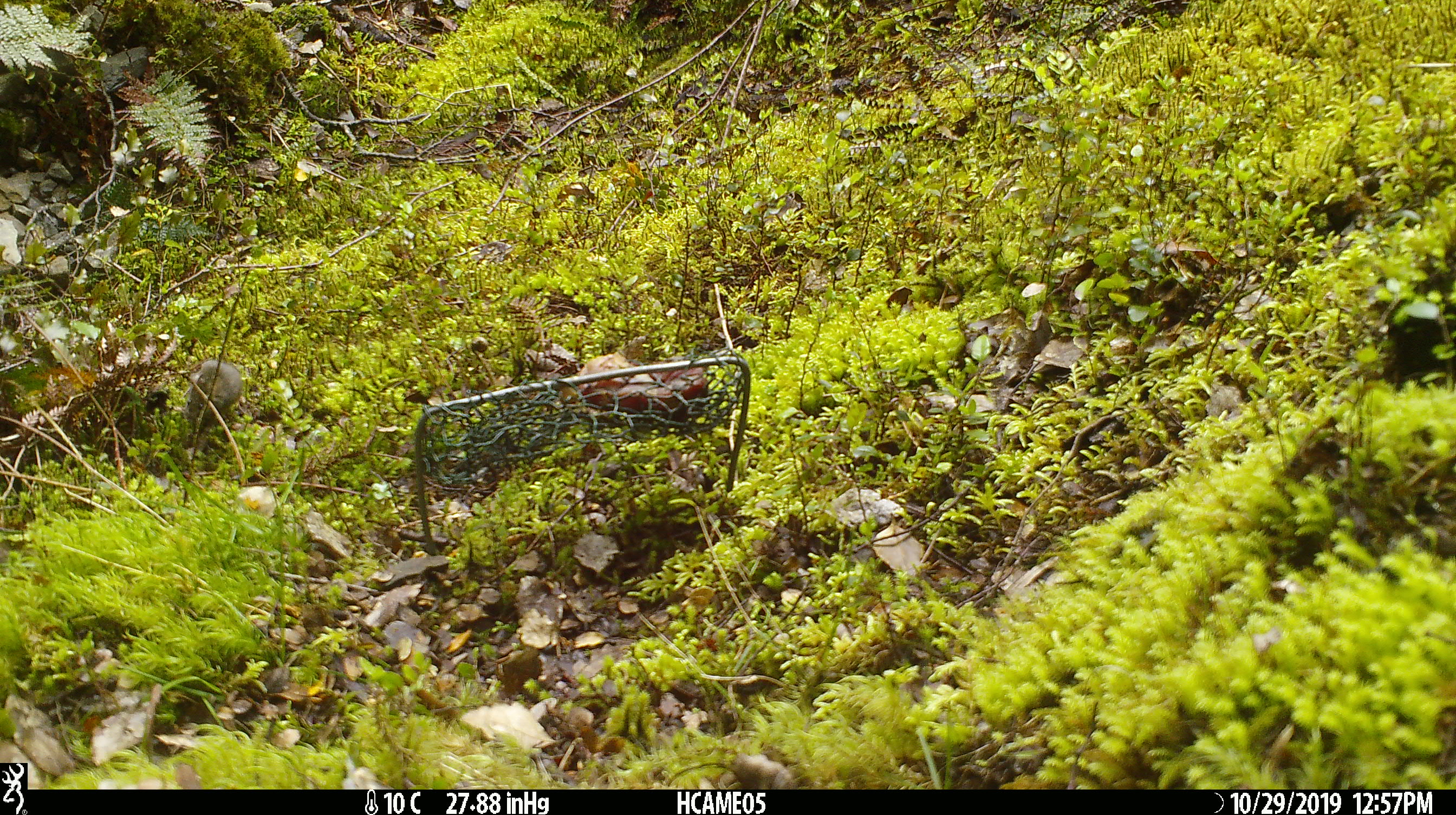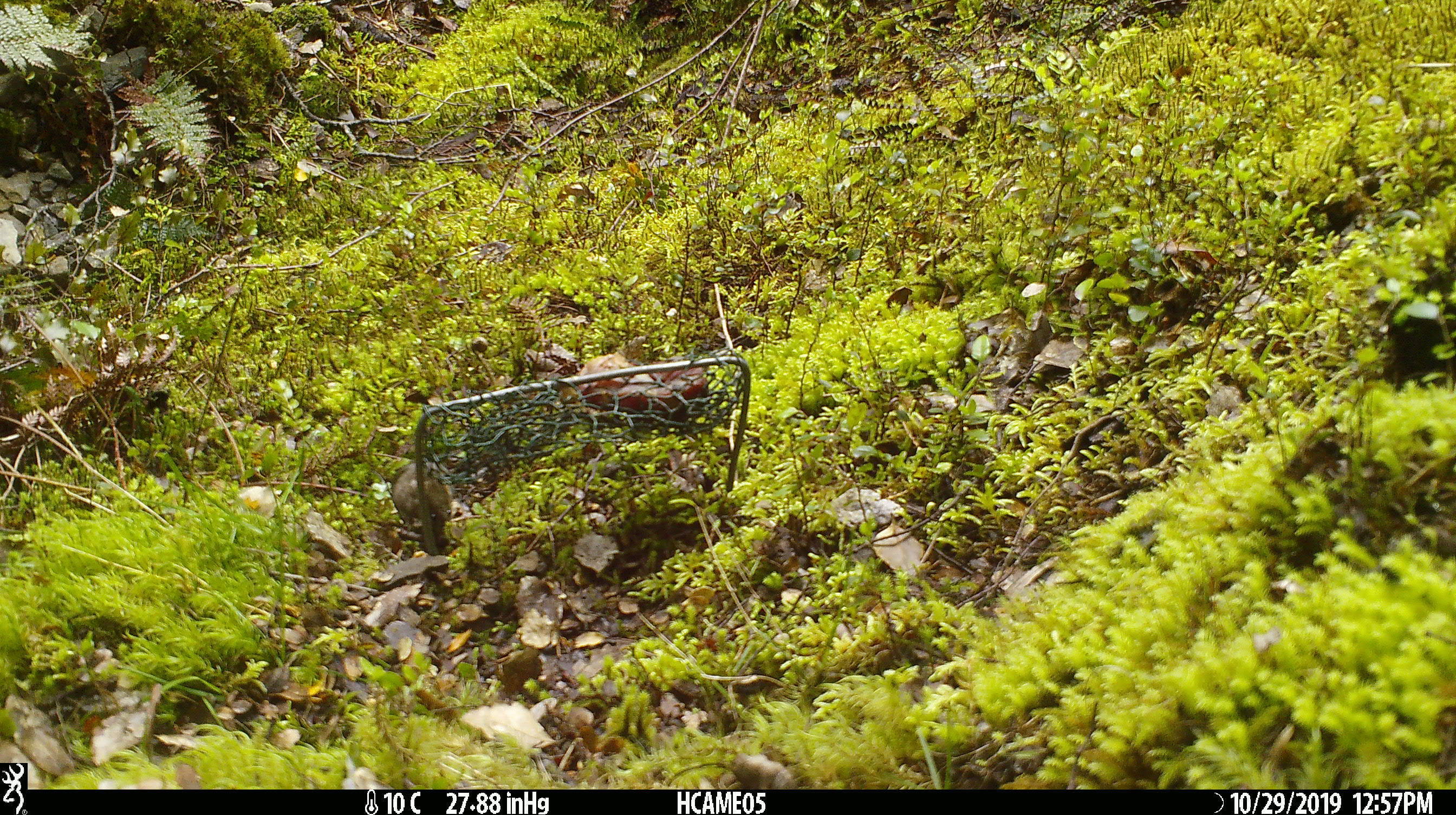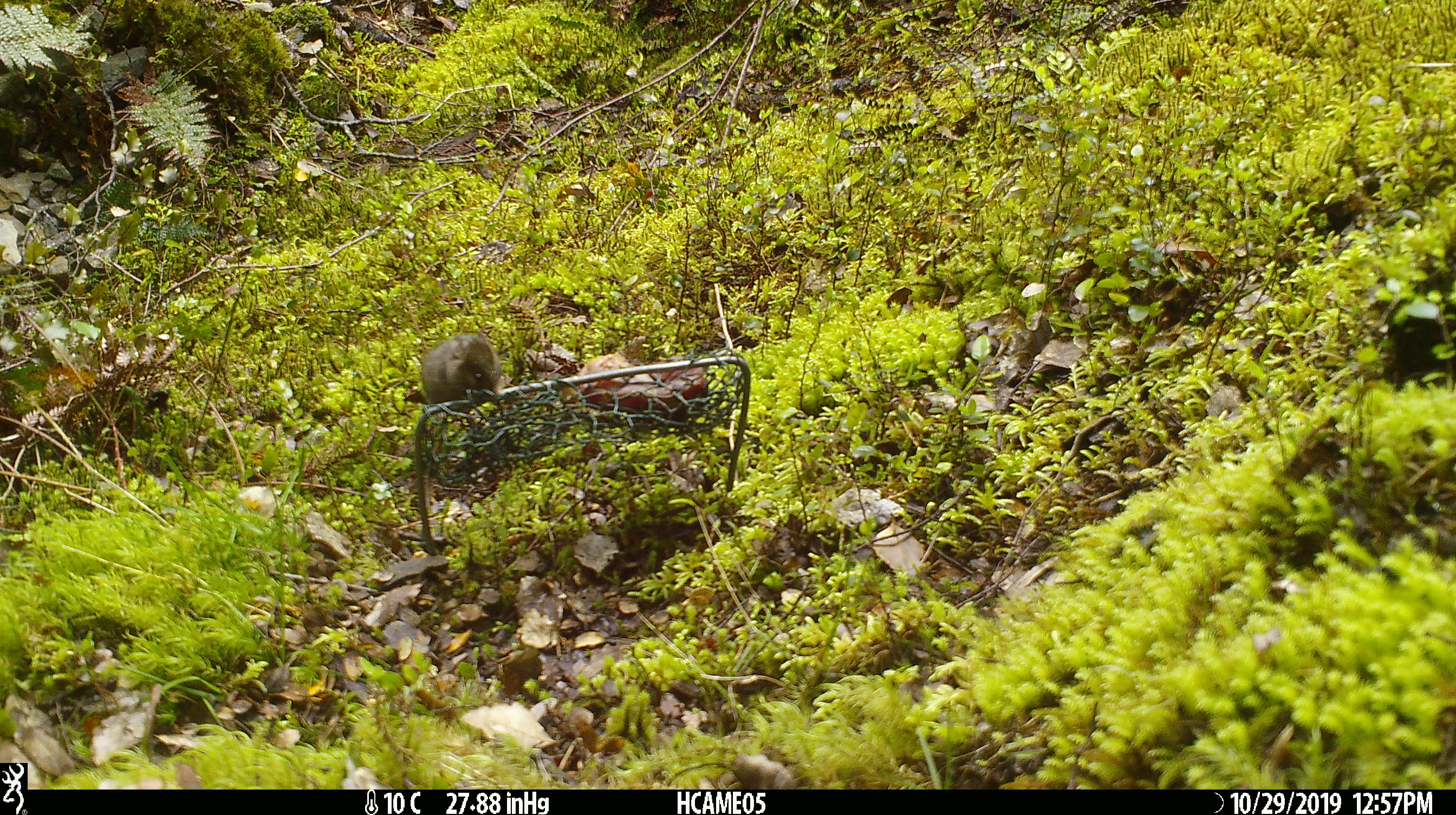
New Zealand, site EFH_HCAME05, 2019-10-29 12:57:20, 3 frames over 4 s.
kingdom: Animalia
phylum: Chordata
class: Mammalia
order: Rodentia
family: Muridae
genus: Mus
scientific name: Mus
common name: mouse